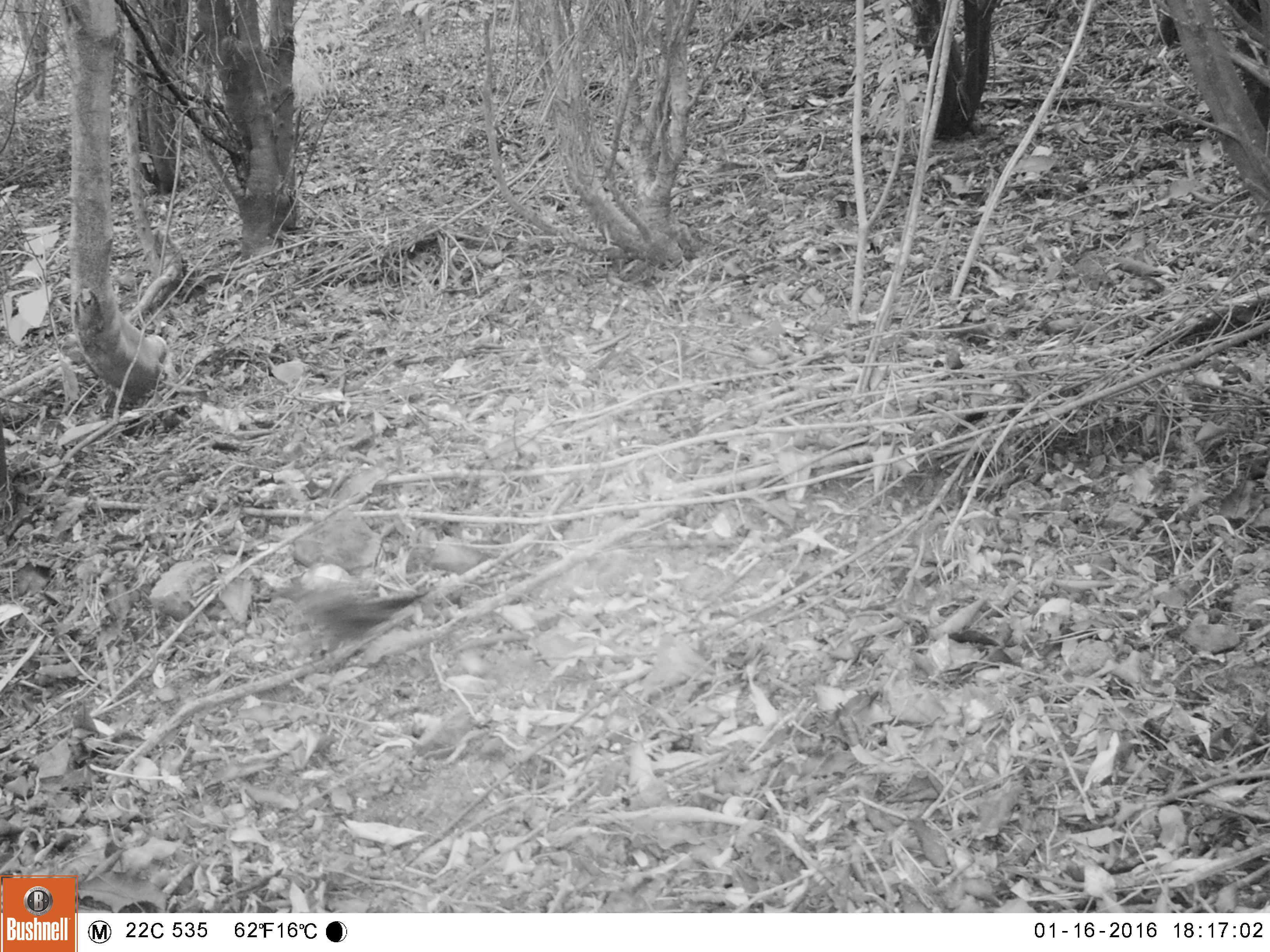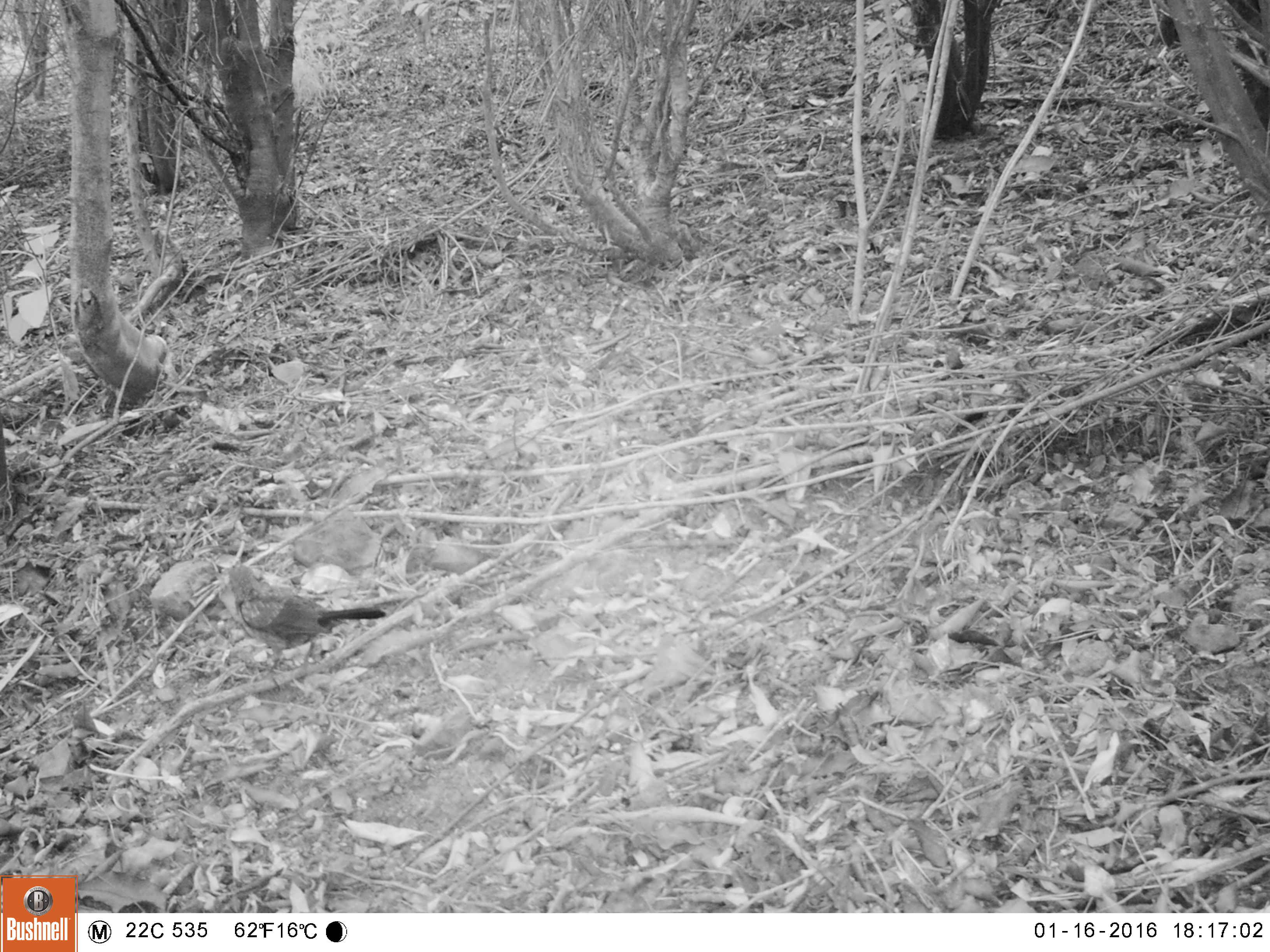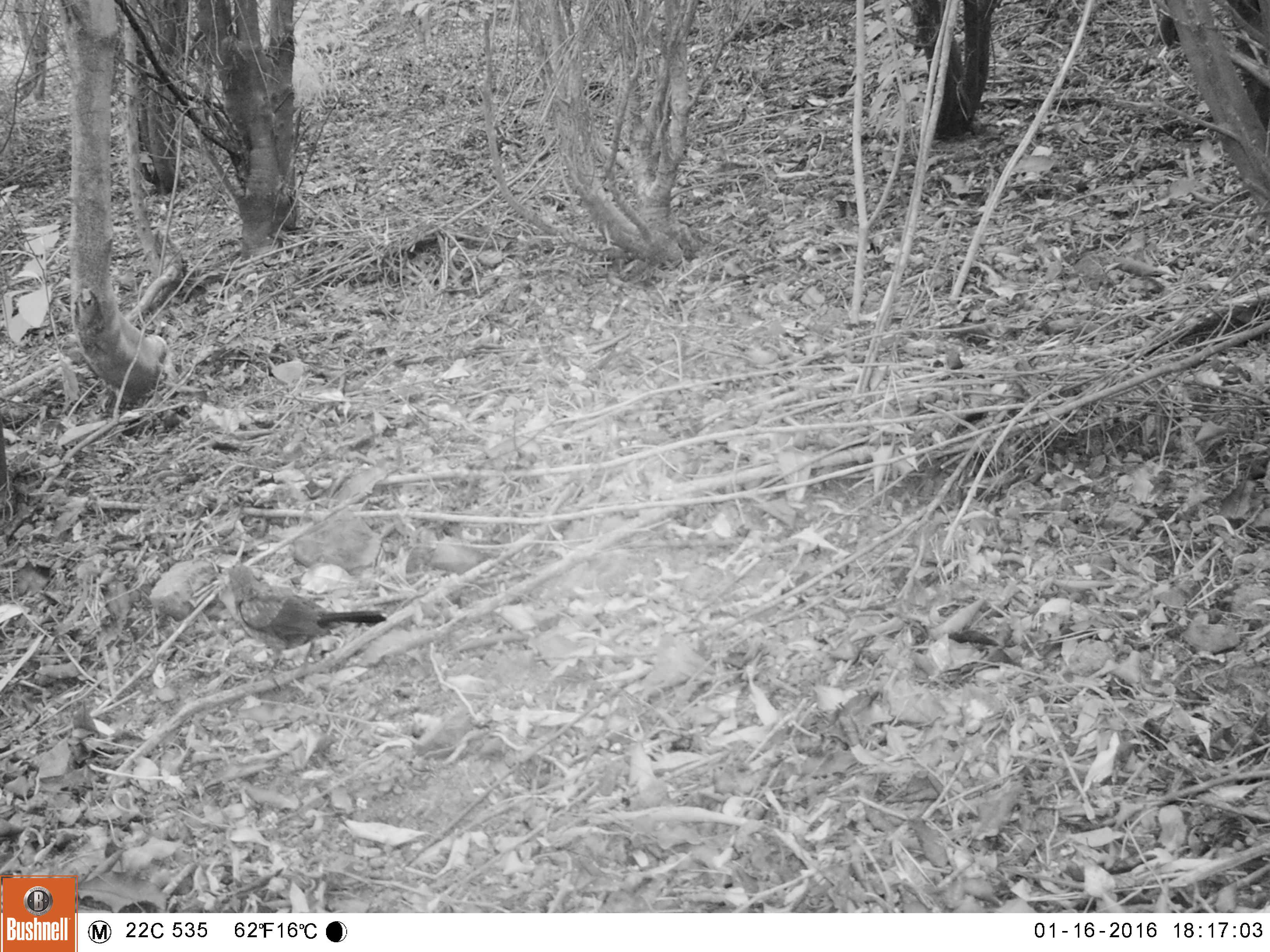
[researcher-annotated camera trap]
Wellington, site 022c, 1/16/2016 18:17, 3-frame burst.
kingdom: Animalia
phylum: Chordata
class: Aves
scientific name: Aves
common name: bird